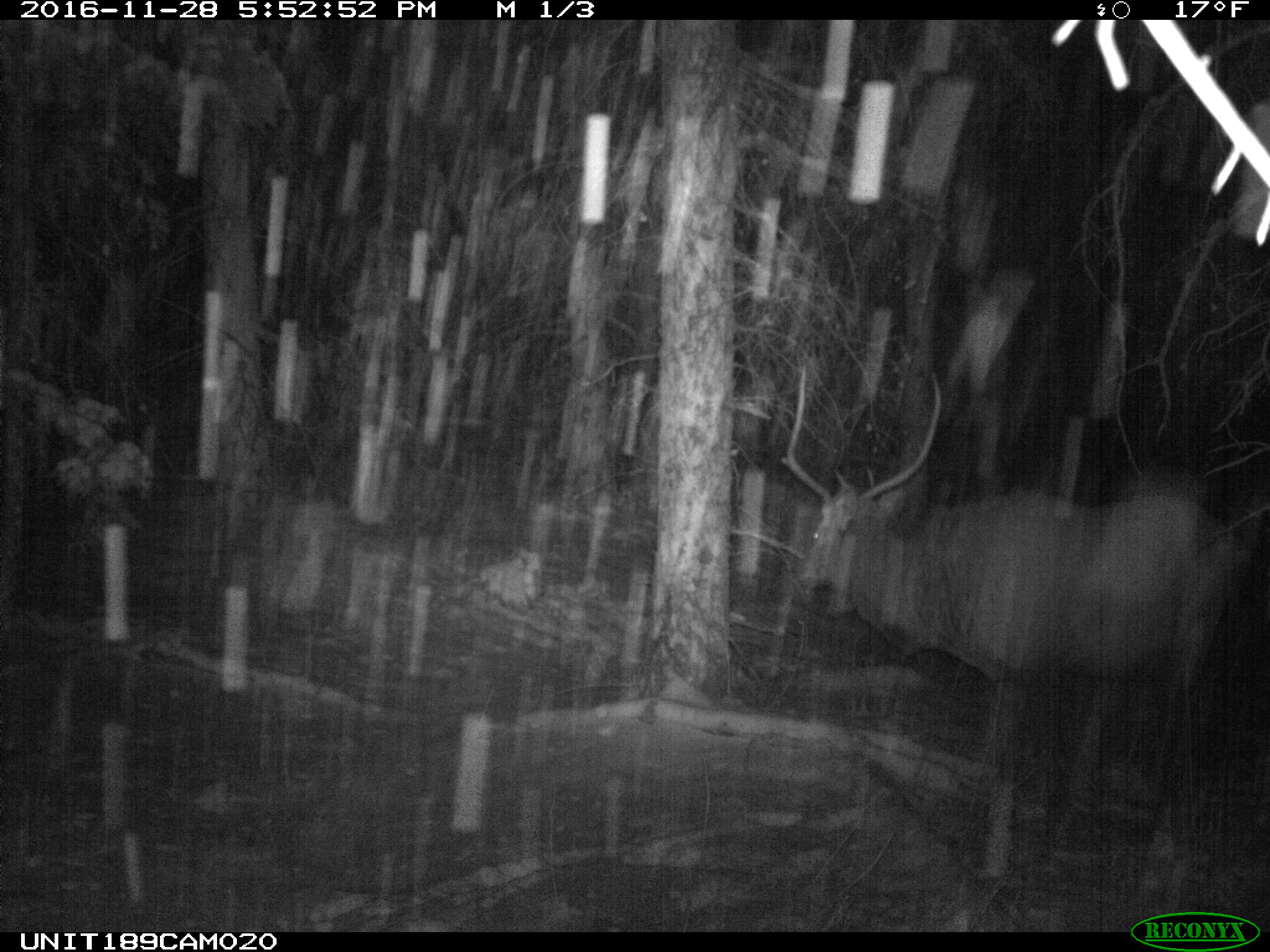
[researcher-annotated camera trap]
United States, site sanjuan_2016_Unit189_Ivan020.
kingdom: Animalia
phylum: Chordata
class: Mammalia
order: Artiodactyla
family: Cervidae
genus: Cervus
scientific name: Cervus elaphus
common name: red deer